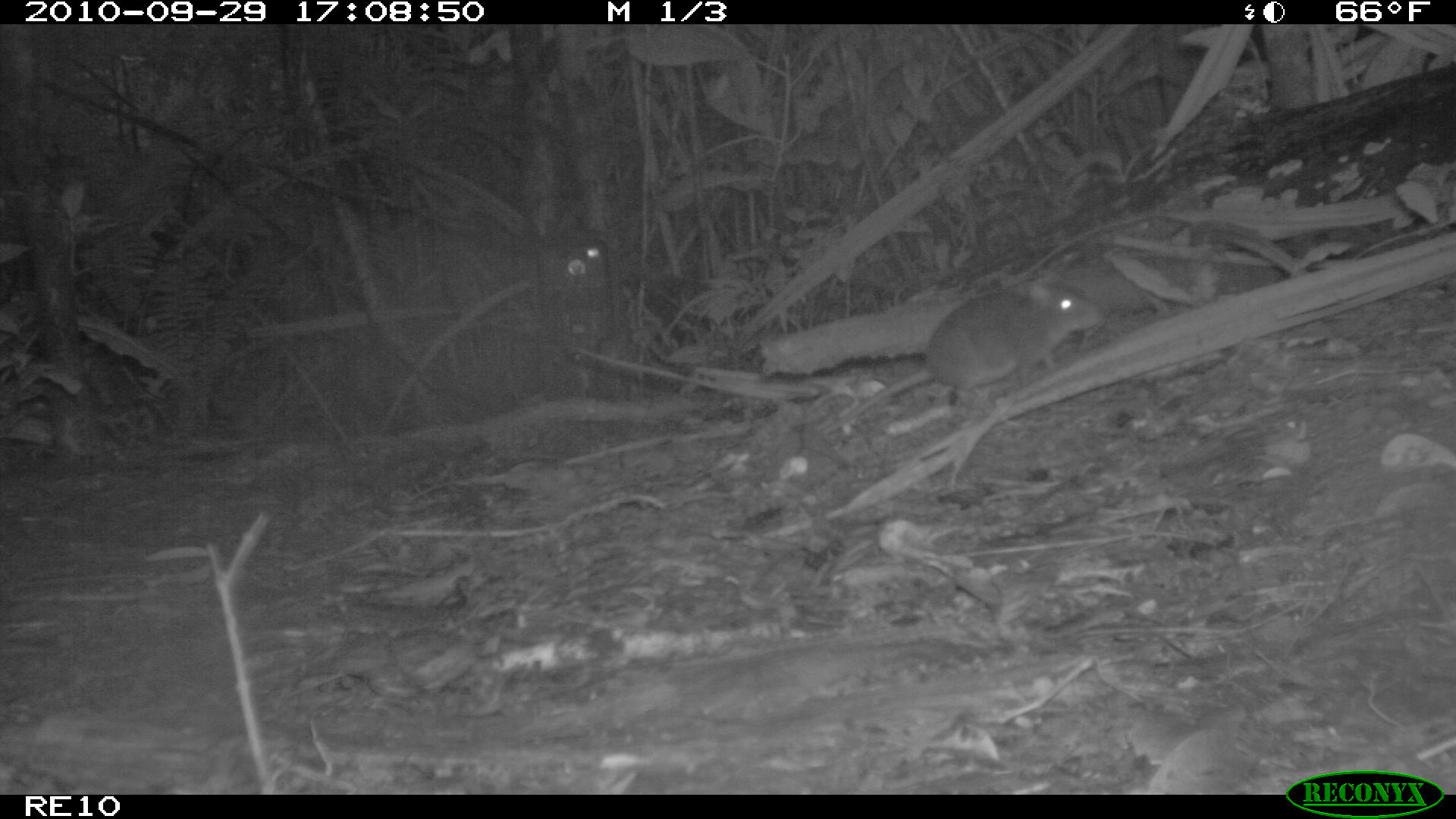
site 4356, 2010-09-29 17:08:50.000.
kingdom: Animalia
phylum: Chordata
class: Mammalia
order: Rodentia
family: Muridae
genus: Rattus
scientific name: Rattus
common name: rodent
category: unknown rat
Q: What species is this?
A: Unknown rat (rodent) (Rattus).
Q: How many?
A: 1.